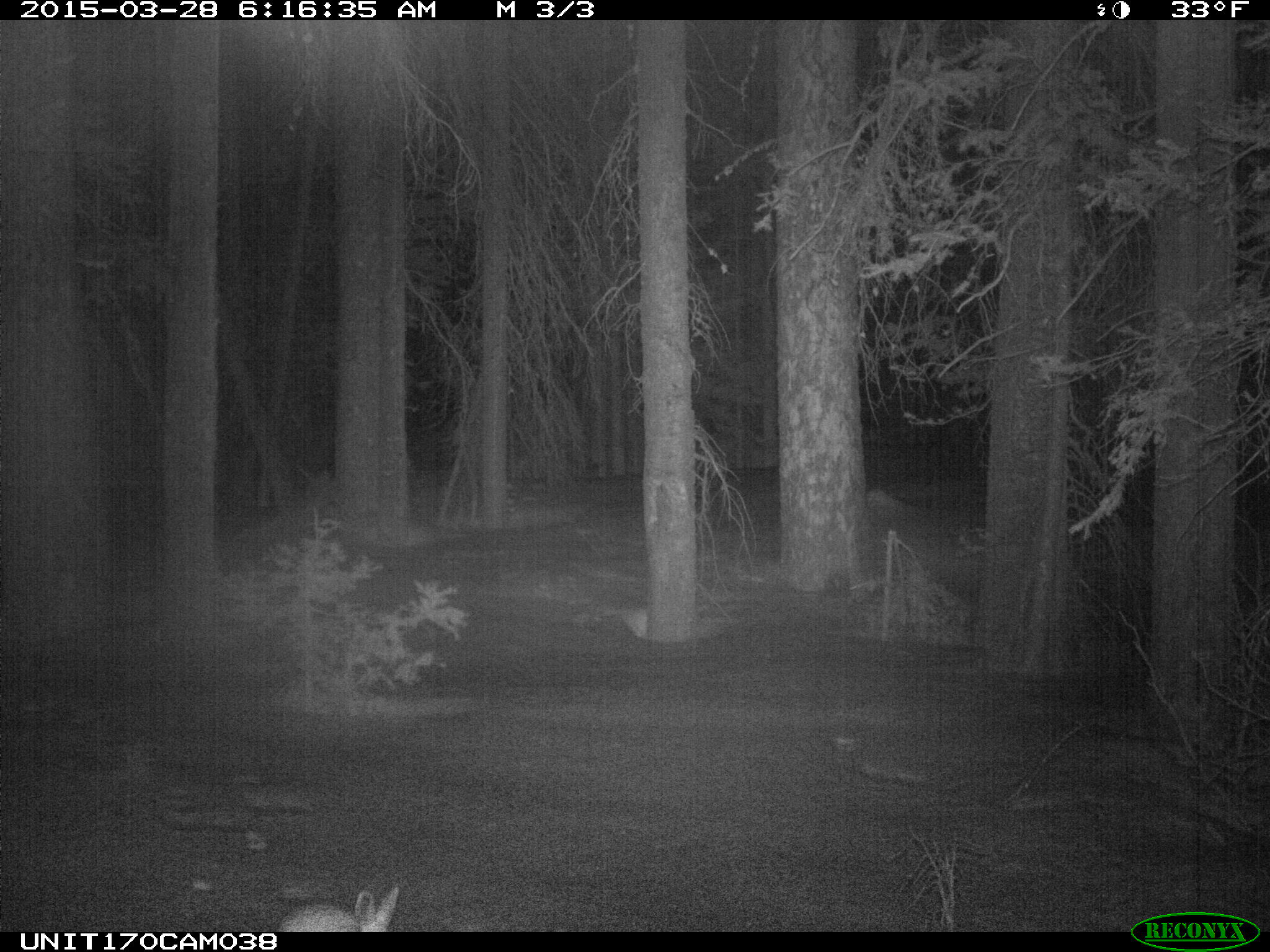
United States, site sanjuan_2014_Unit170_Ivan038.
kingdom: Animalia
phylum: Chordata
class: Mammalia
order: Lagomorpha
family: Leporidae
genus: Lepus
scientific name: Lepus americanus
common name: snowshoe hare